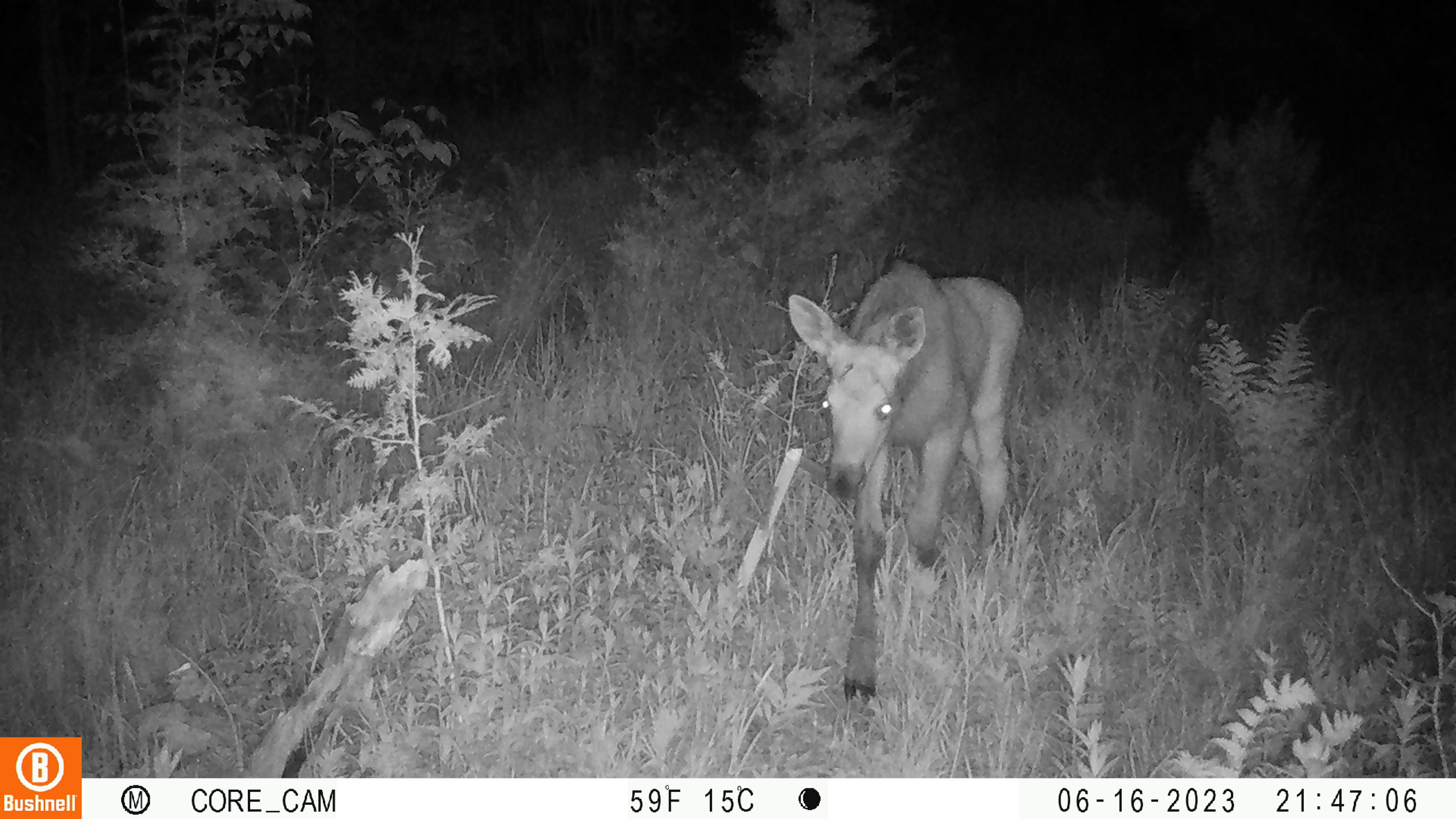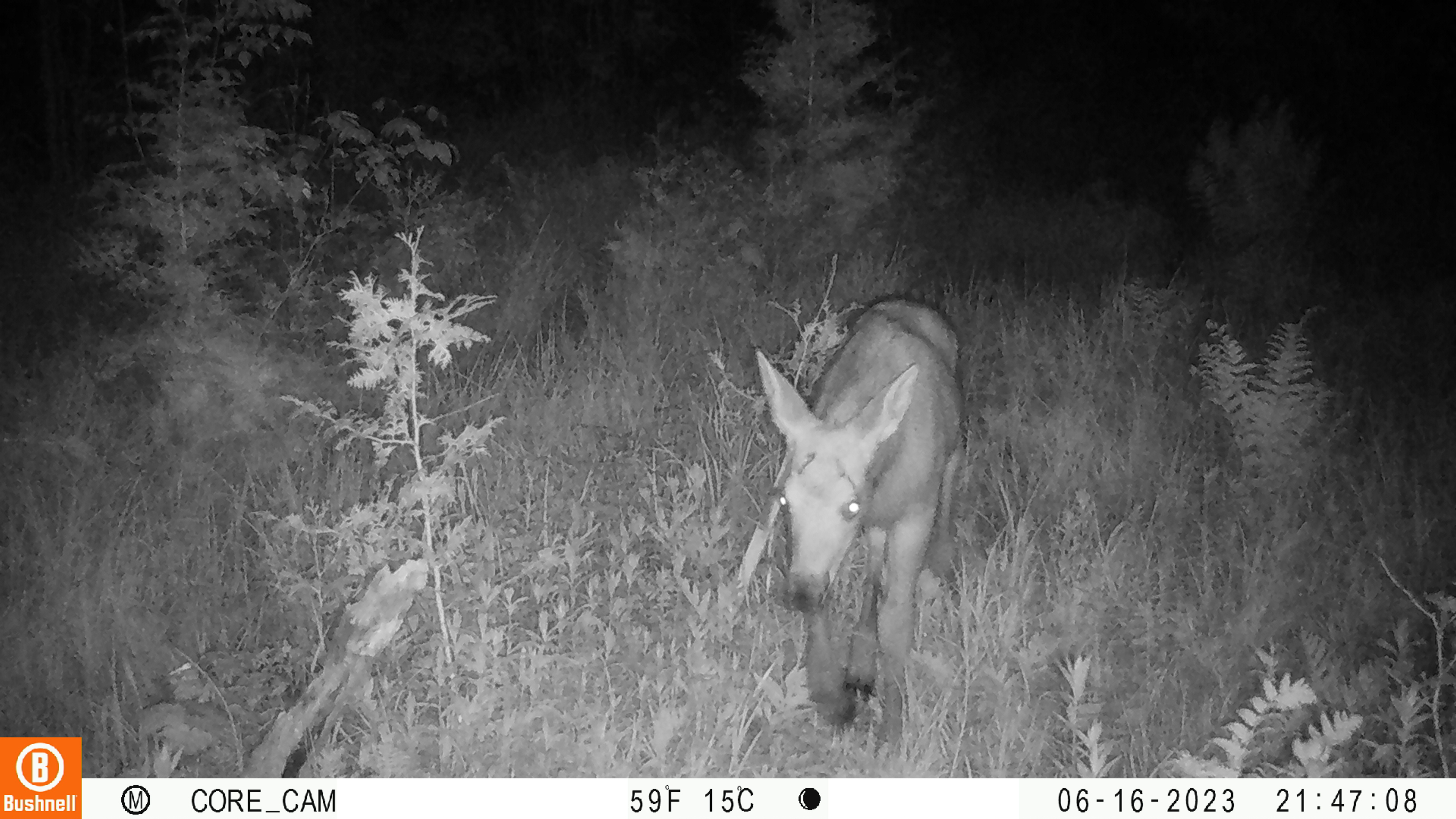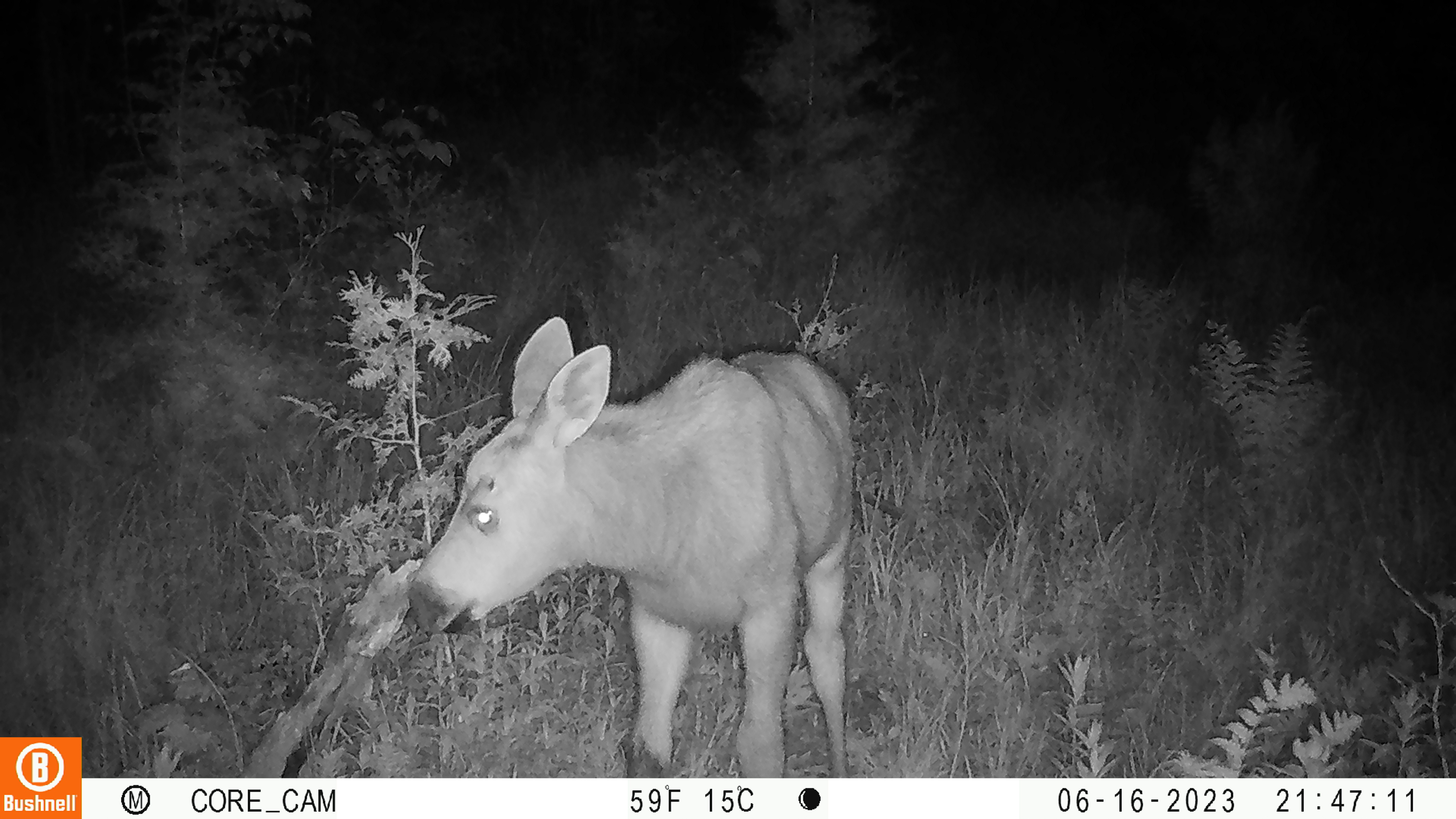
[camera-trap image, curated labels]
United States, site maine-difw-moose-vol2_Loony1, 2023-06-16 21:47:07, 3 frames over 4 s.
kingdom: Animalia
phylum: Chordata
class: Mammalia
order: Artiodactyla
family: Cervidae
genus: Alces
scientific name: Alces alces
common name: moose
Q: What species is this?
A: Moose (Alces alces).